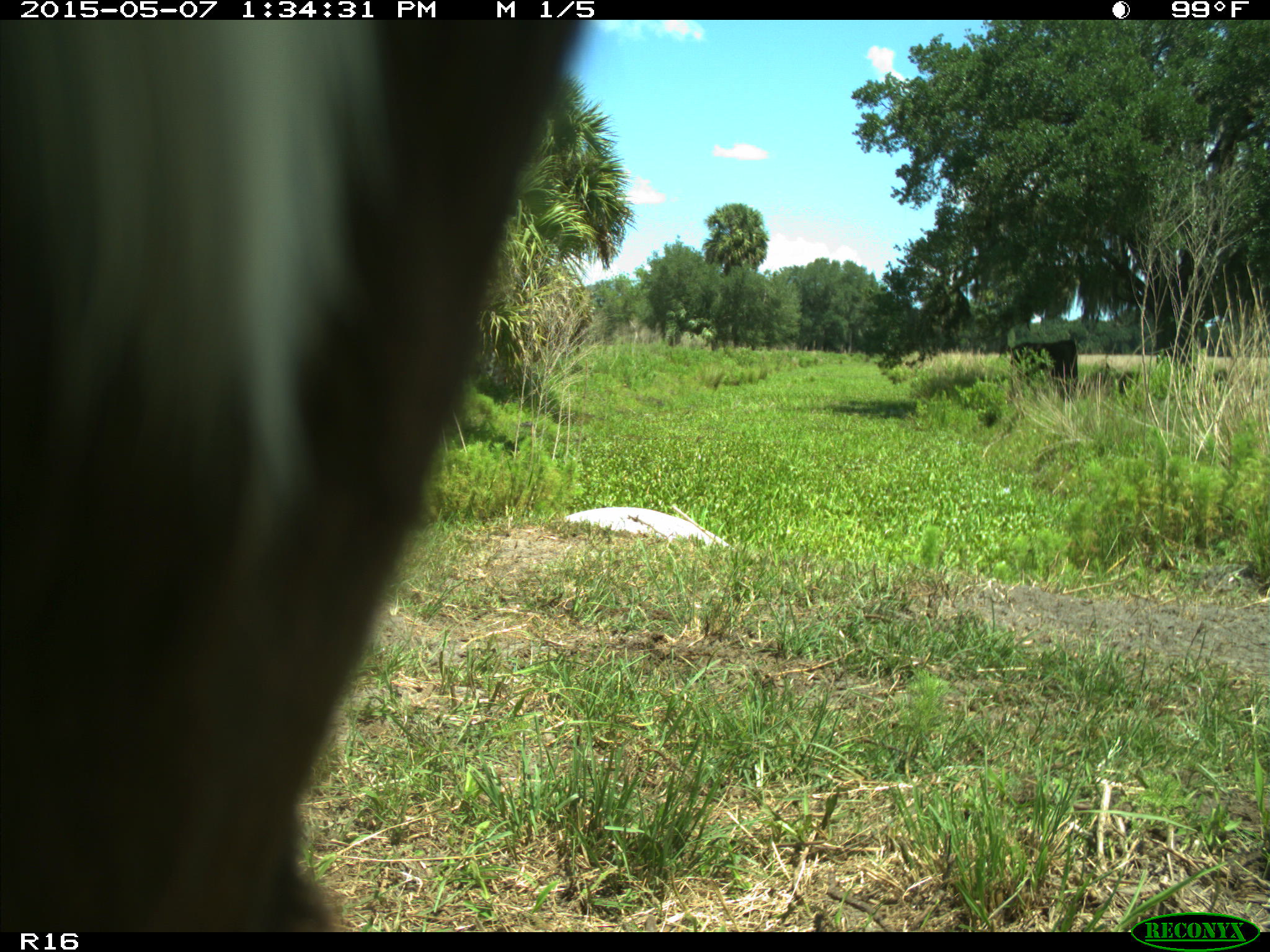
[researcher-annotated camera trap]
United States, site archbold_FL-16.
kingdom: Animalia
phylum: Chordata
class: Mammalia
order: Artiodactyla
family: Bovidae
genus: Bos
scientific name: Bos taurus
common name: domestic cow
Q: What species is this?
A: Bos taurus (domestic cow).